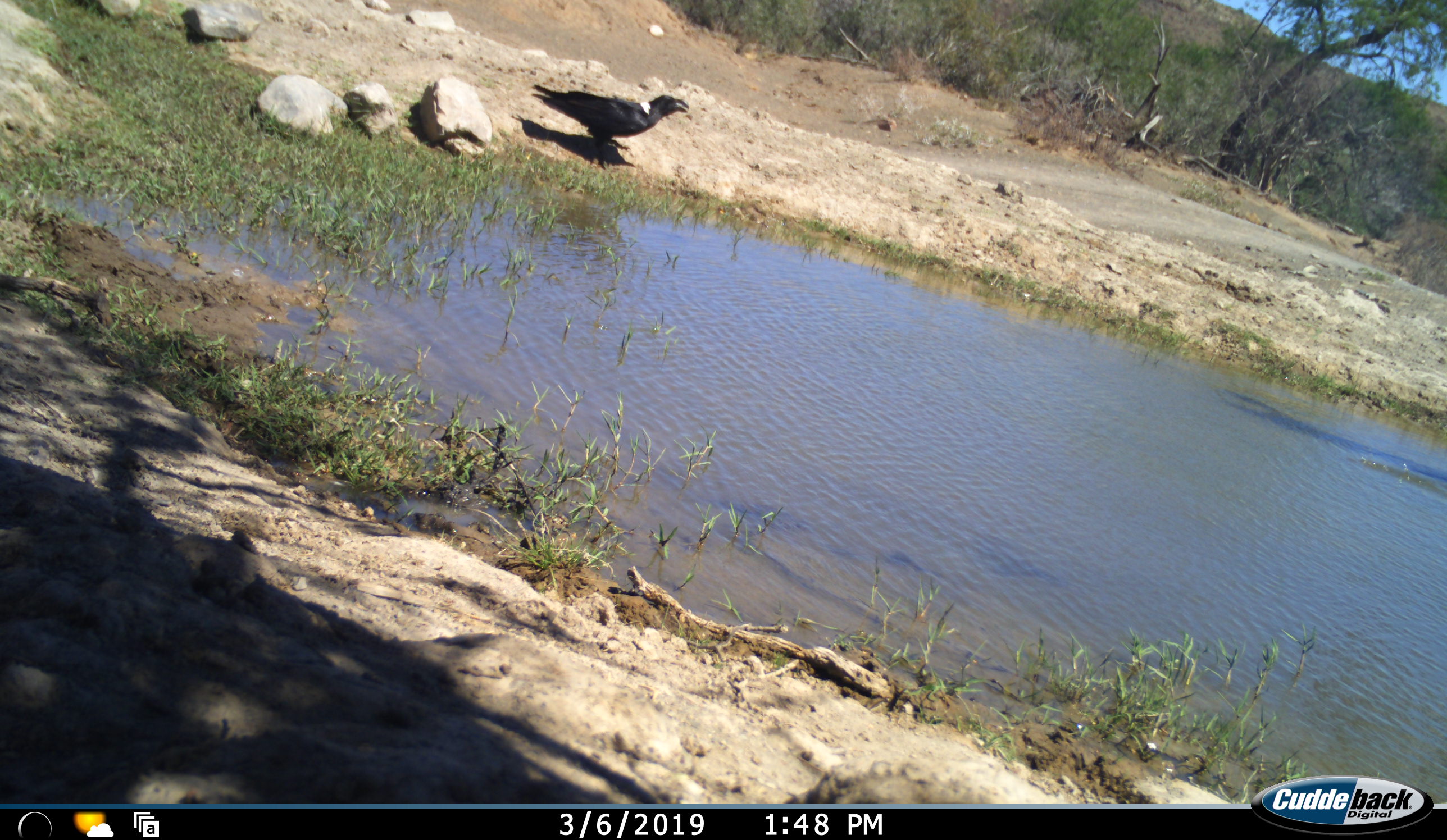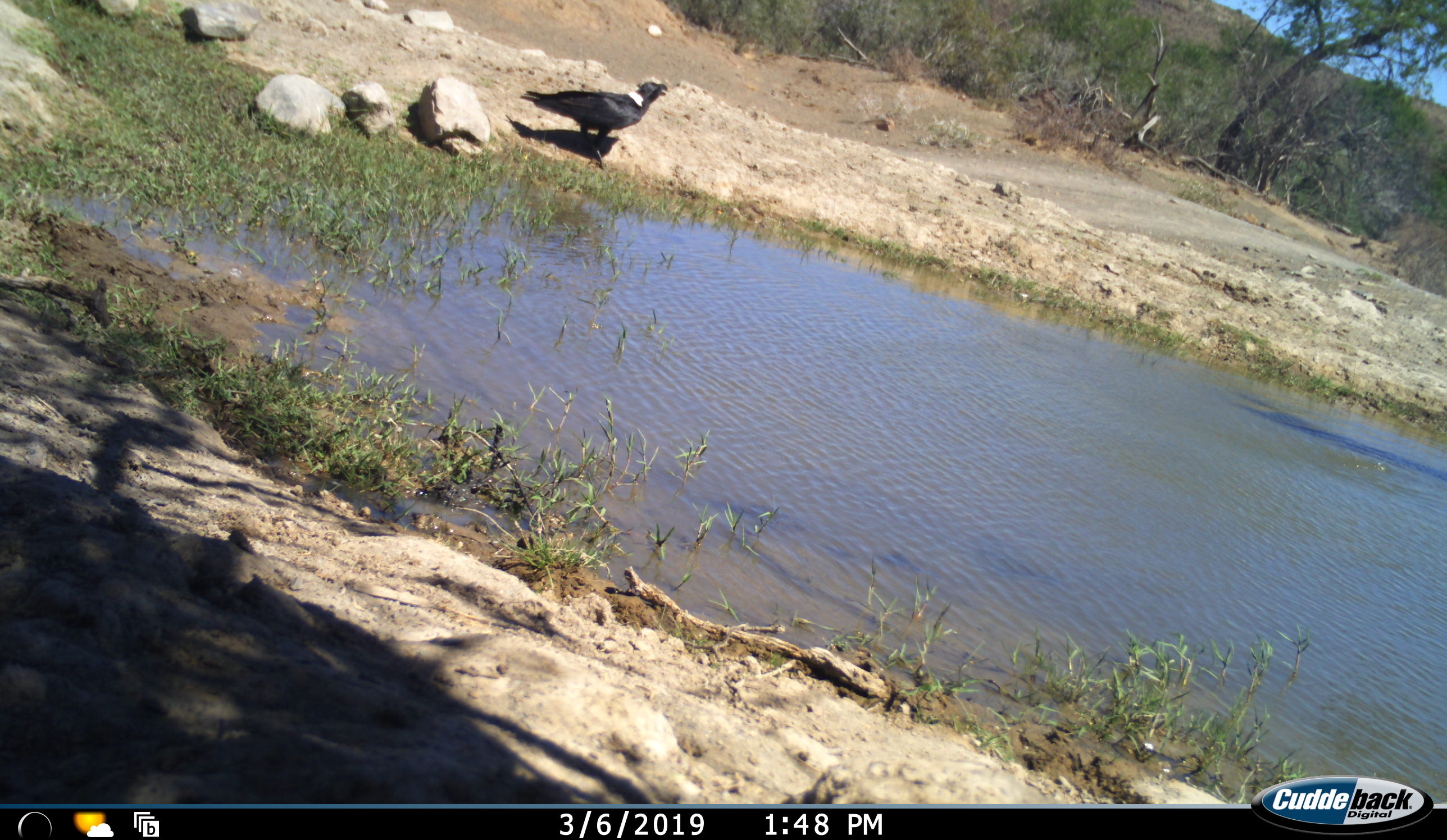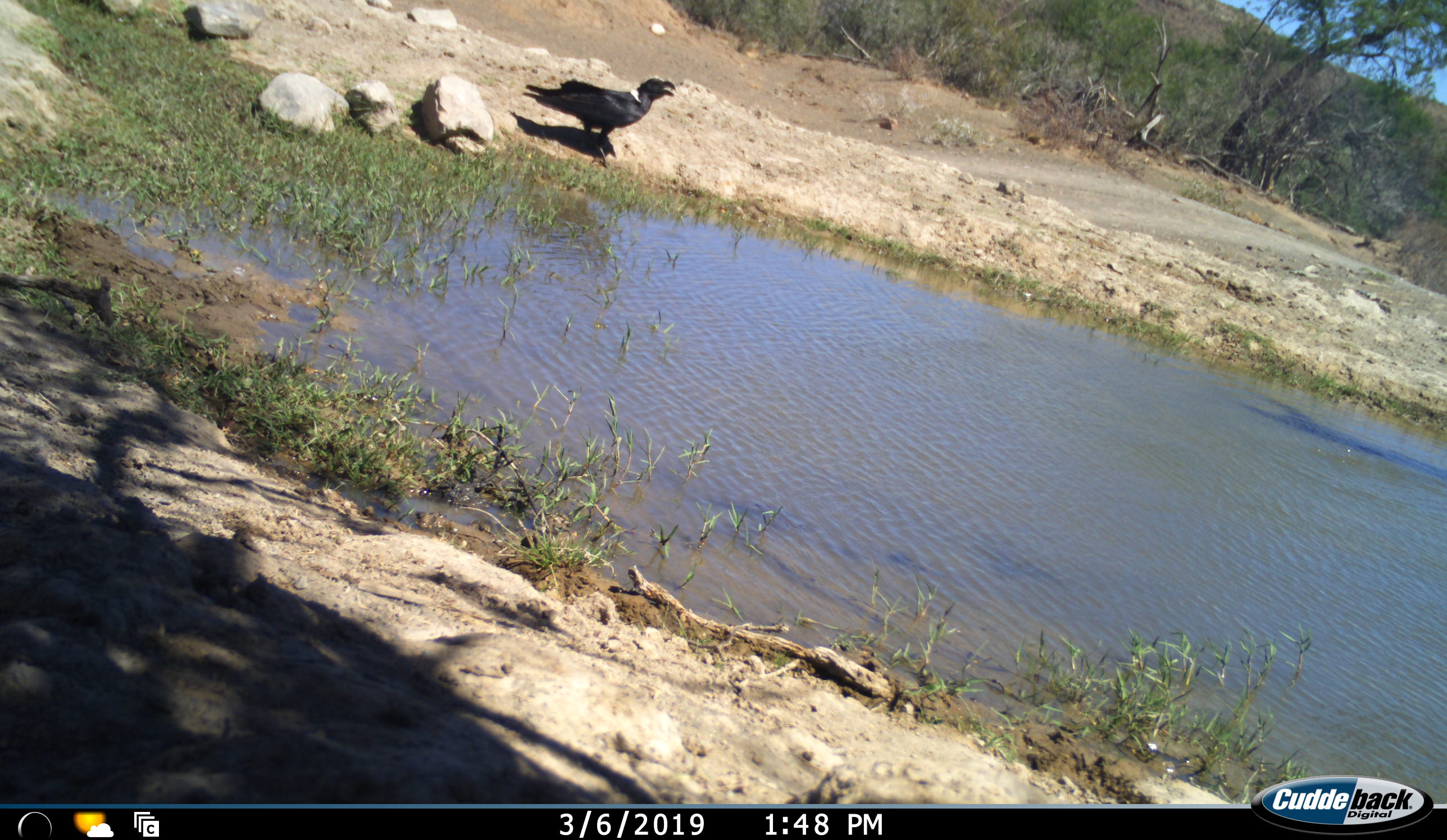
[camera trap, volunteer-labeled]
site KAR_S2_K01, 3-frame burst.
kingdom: Animalia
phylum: Chordata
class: Aves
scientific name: Aves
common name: bird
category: birdother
Birdother (bird) (Aves), count 1. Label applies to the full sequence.